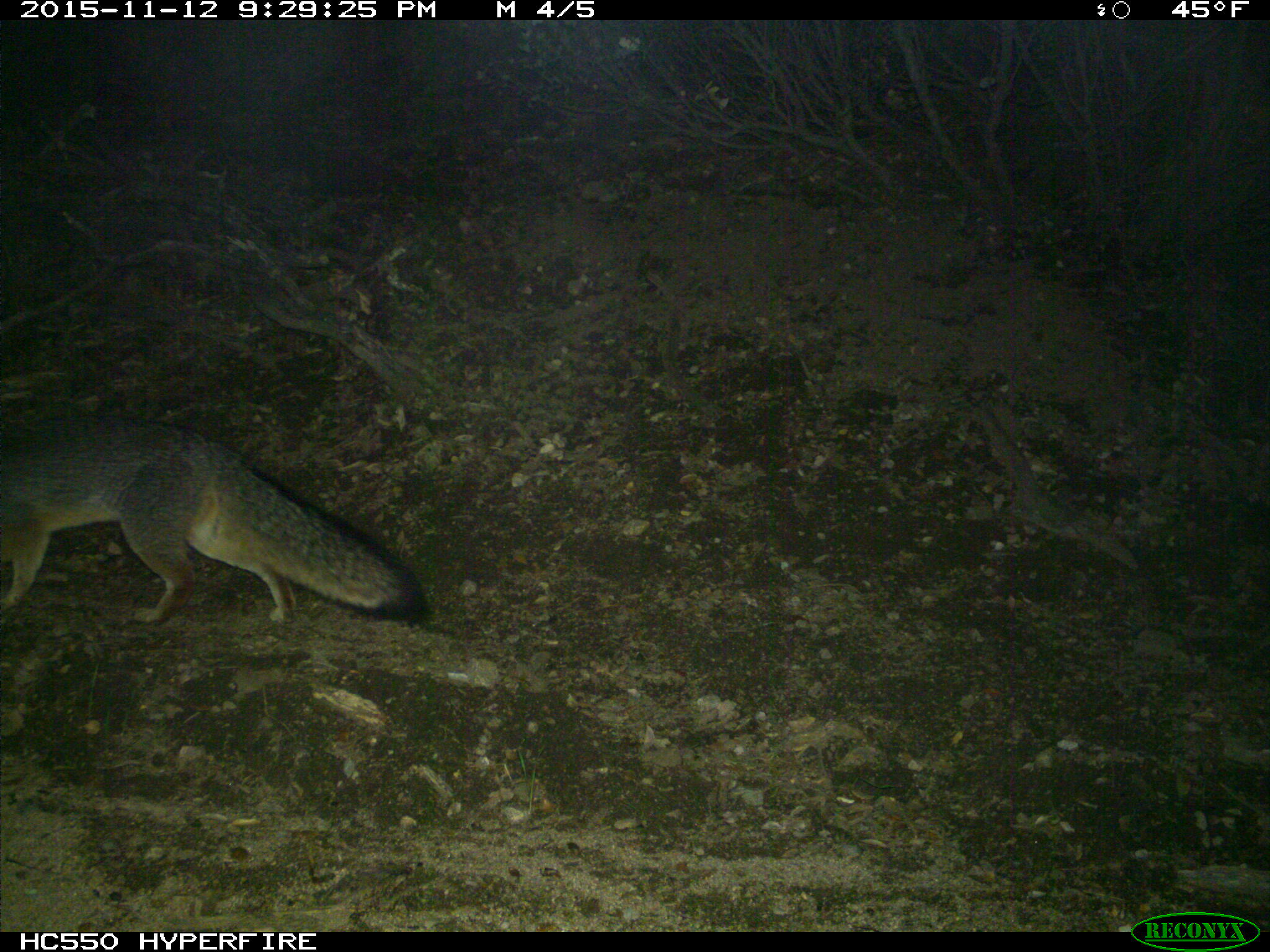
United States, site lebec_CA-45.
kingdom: Animalia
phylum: Chordata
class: Mammalia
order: Carnivora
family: Canidae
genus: Urocyon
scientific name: Urocyon cinereoargenteus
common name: gray fox